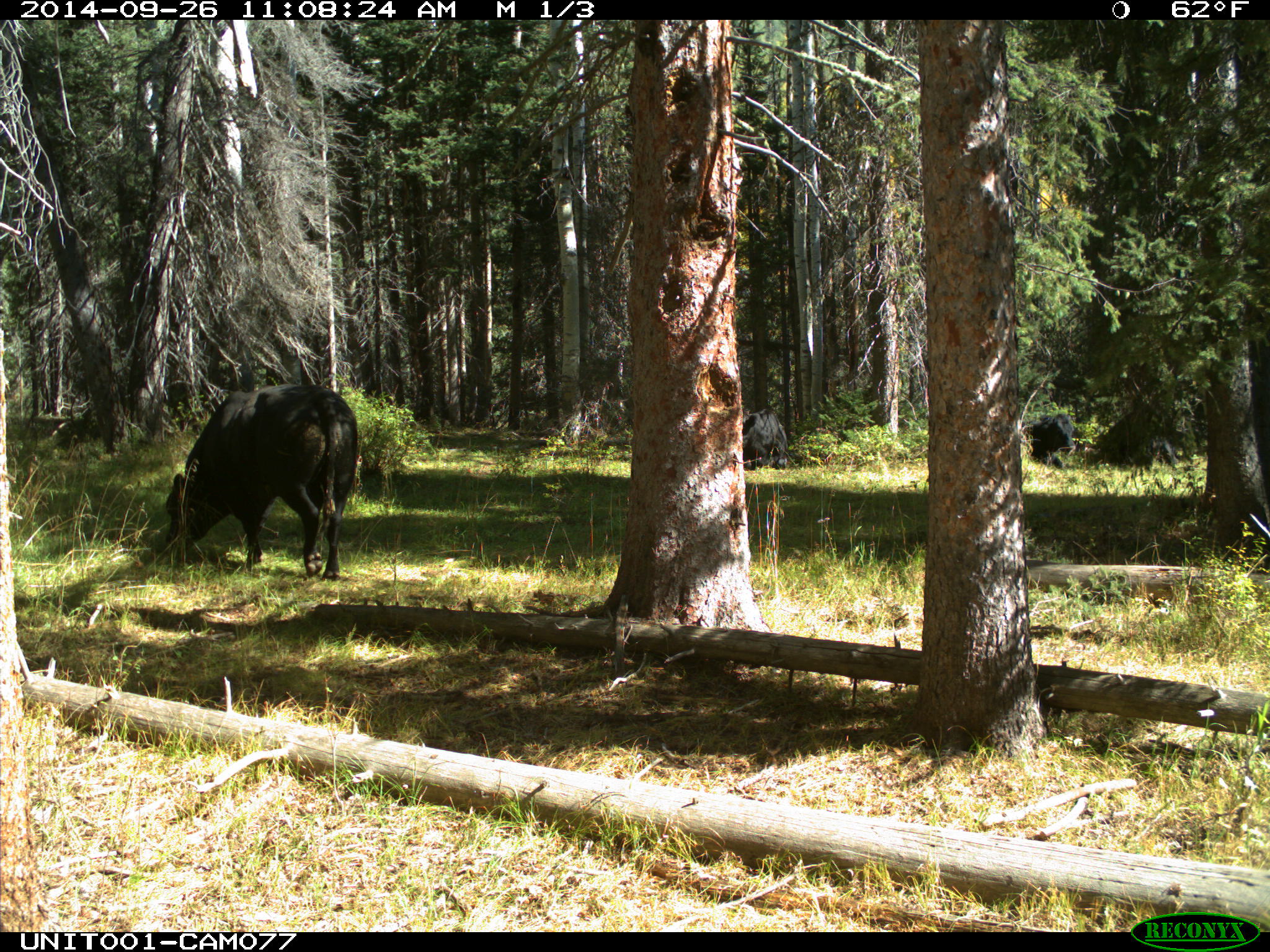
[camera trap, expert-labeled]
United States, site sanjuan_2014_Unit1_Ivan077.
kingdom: Animalia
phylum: Chordata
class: Mammalia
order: Artiodactyla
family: Bovidae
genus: Bos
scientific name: Bos taurus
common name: domestic cow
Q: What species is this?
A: Bos taurus (domestic cow).